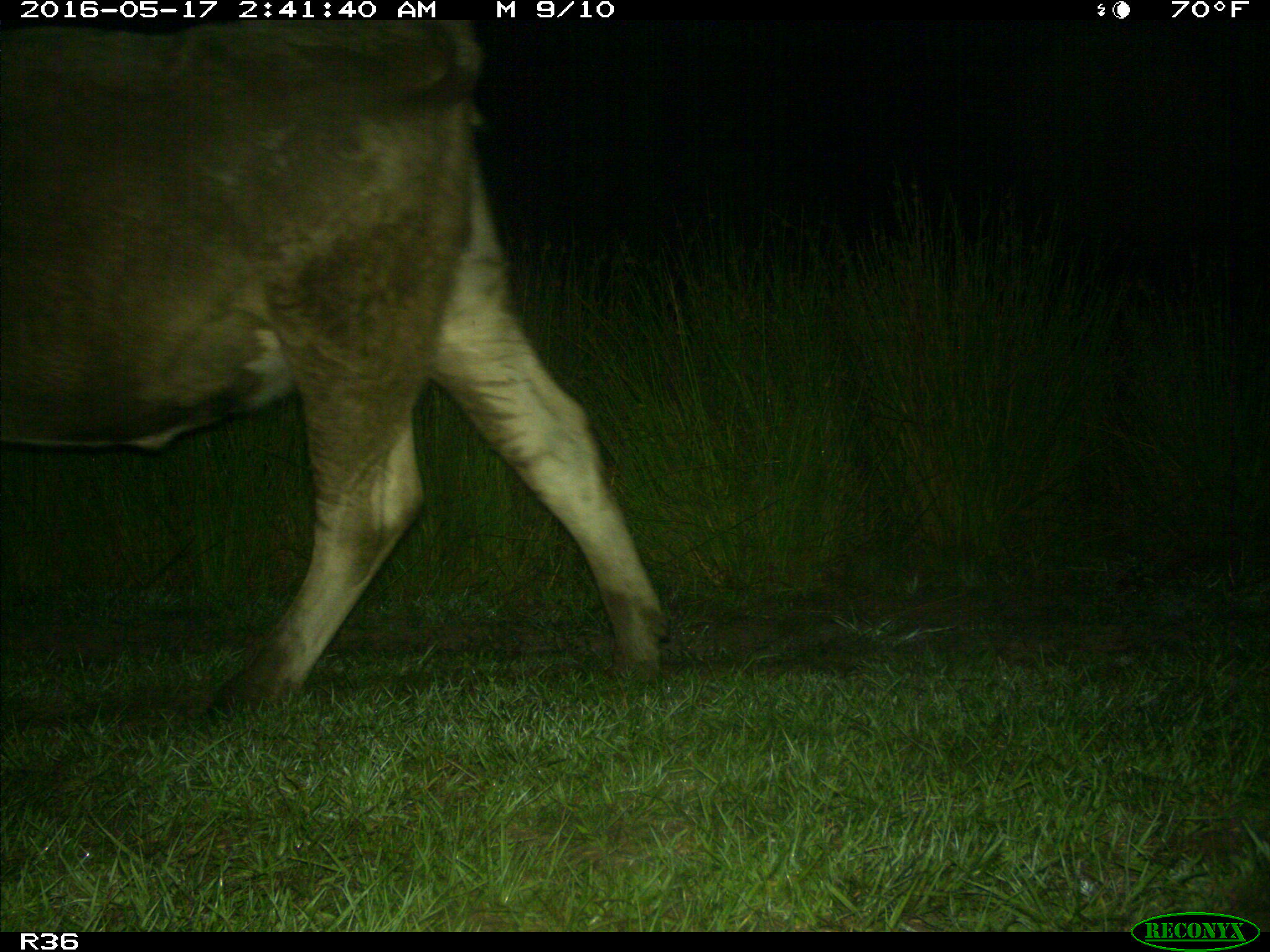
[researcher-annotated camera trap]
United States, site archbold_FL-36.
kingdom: Animalia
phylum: Chordata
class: Mammalia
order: Artiodactyla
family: Bovidae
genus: Bos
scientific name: Bos taurus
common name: domestic cow